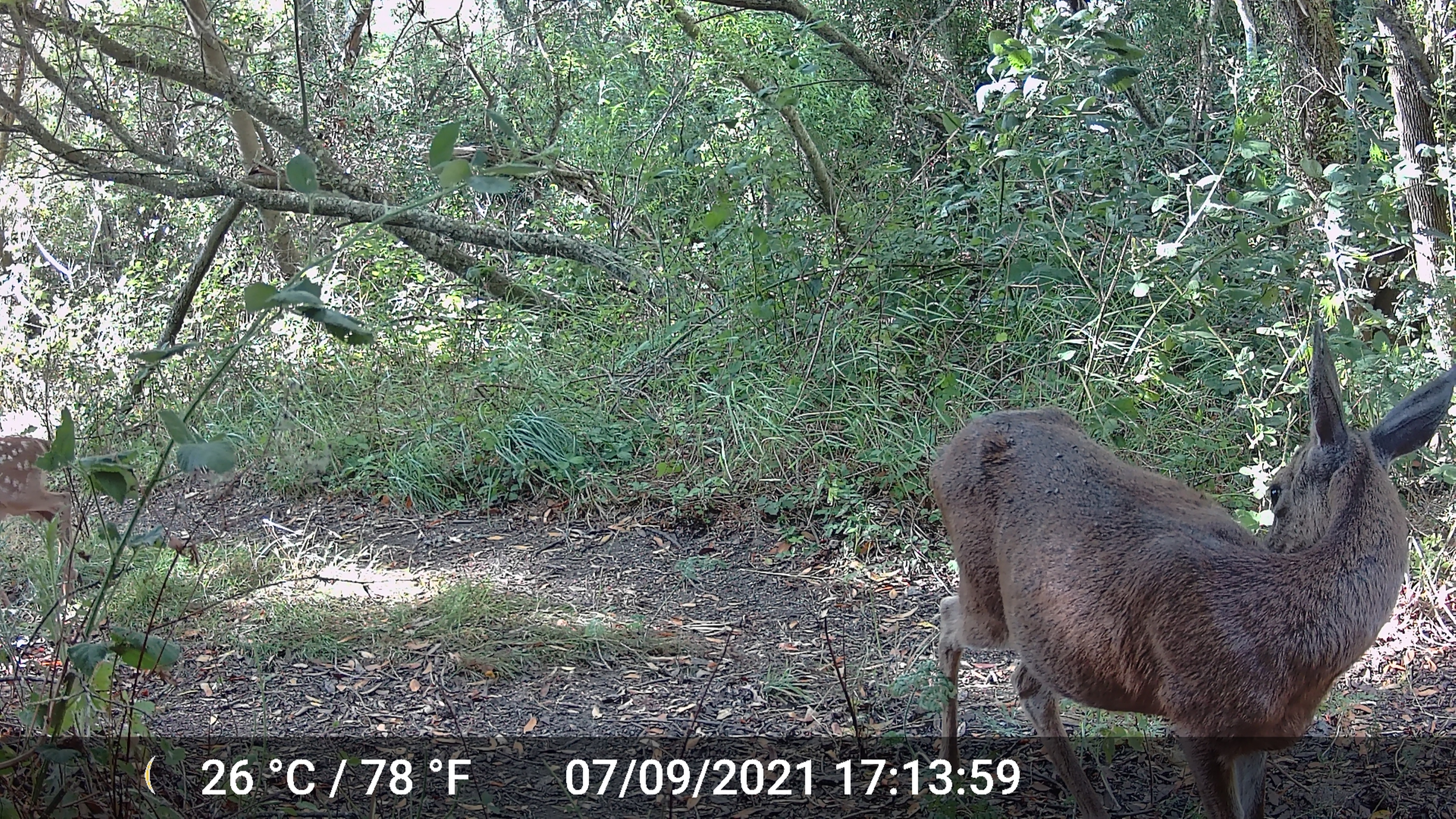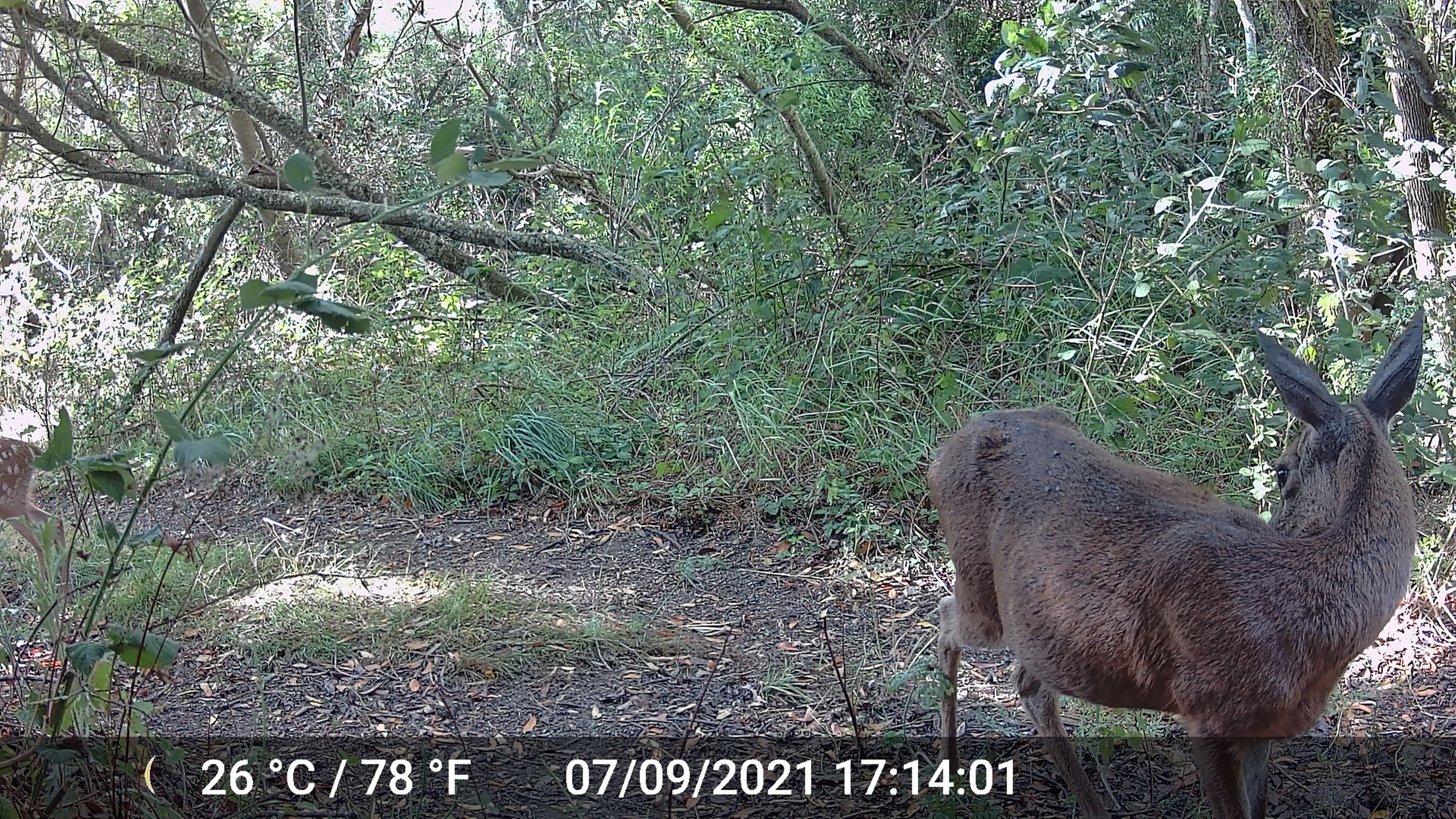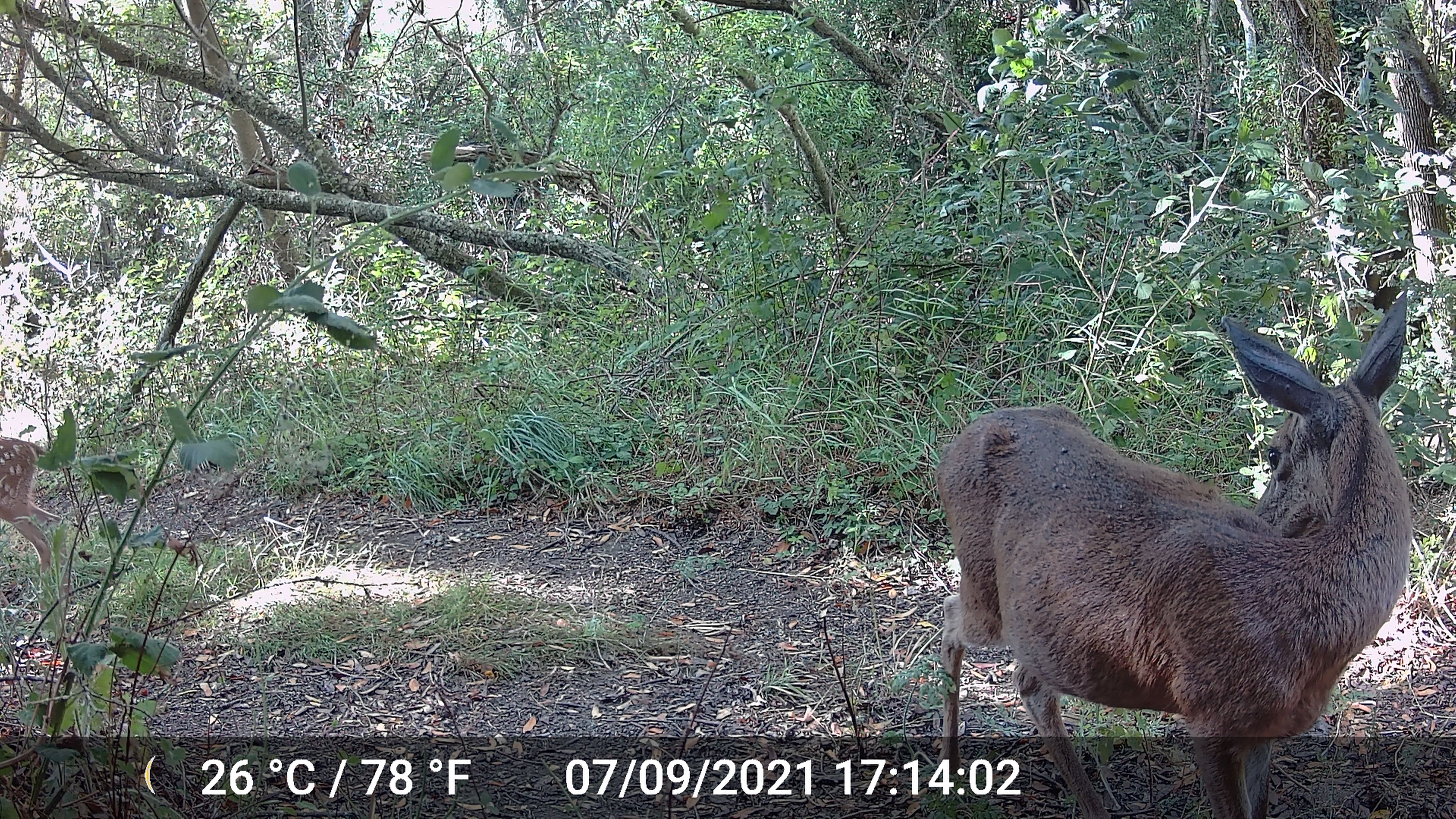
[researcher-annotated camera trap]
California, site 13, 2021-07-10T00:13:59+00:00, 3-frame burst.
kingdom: Animalia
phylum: Chordata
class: Mammalia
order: Artiodactyla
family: Cervidae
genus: Odocoileus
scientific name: Odocoileus hemionus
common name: mule deer